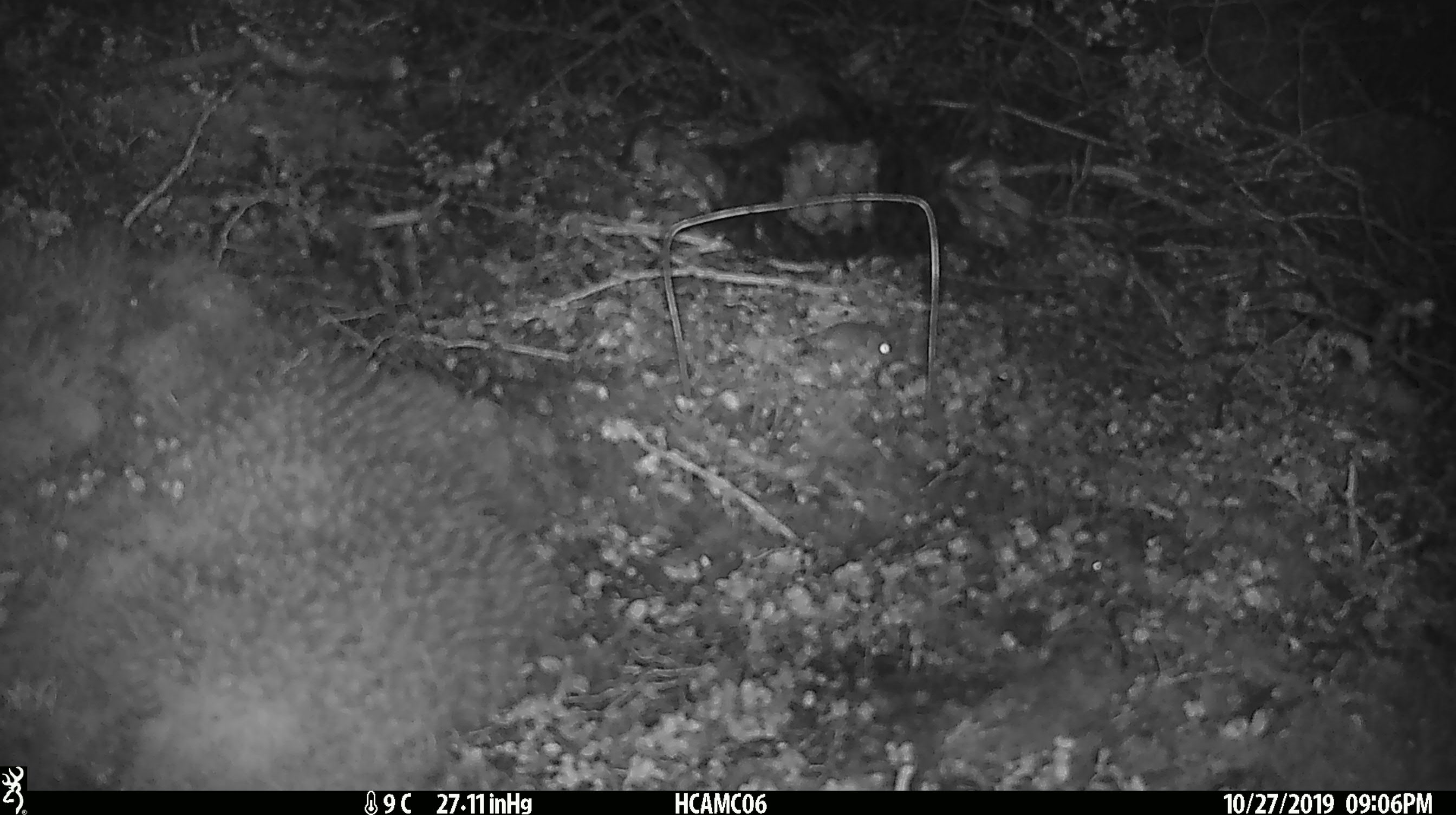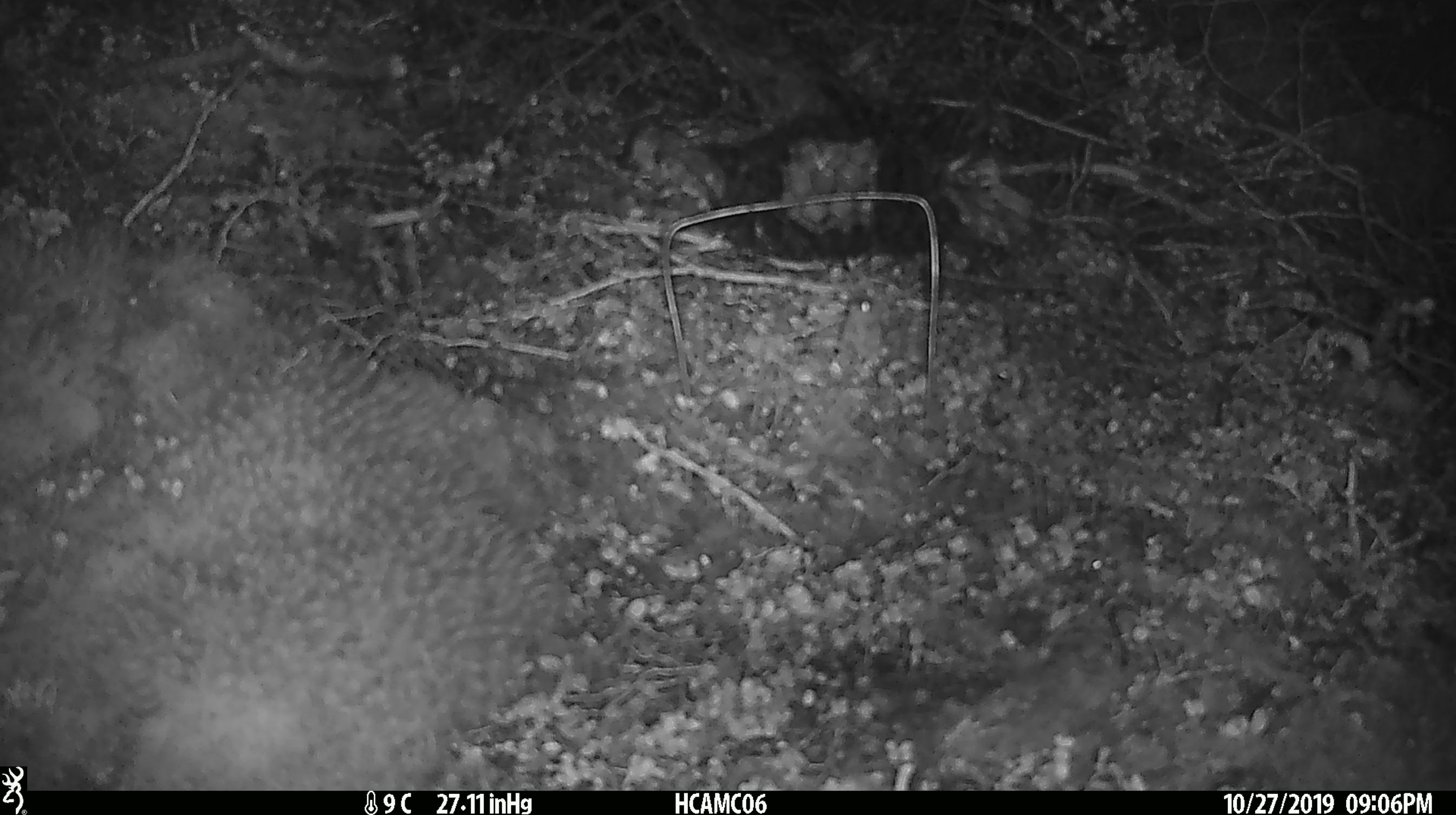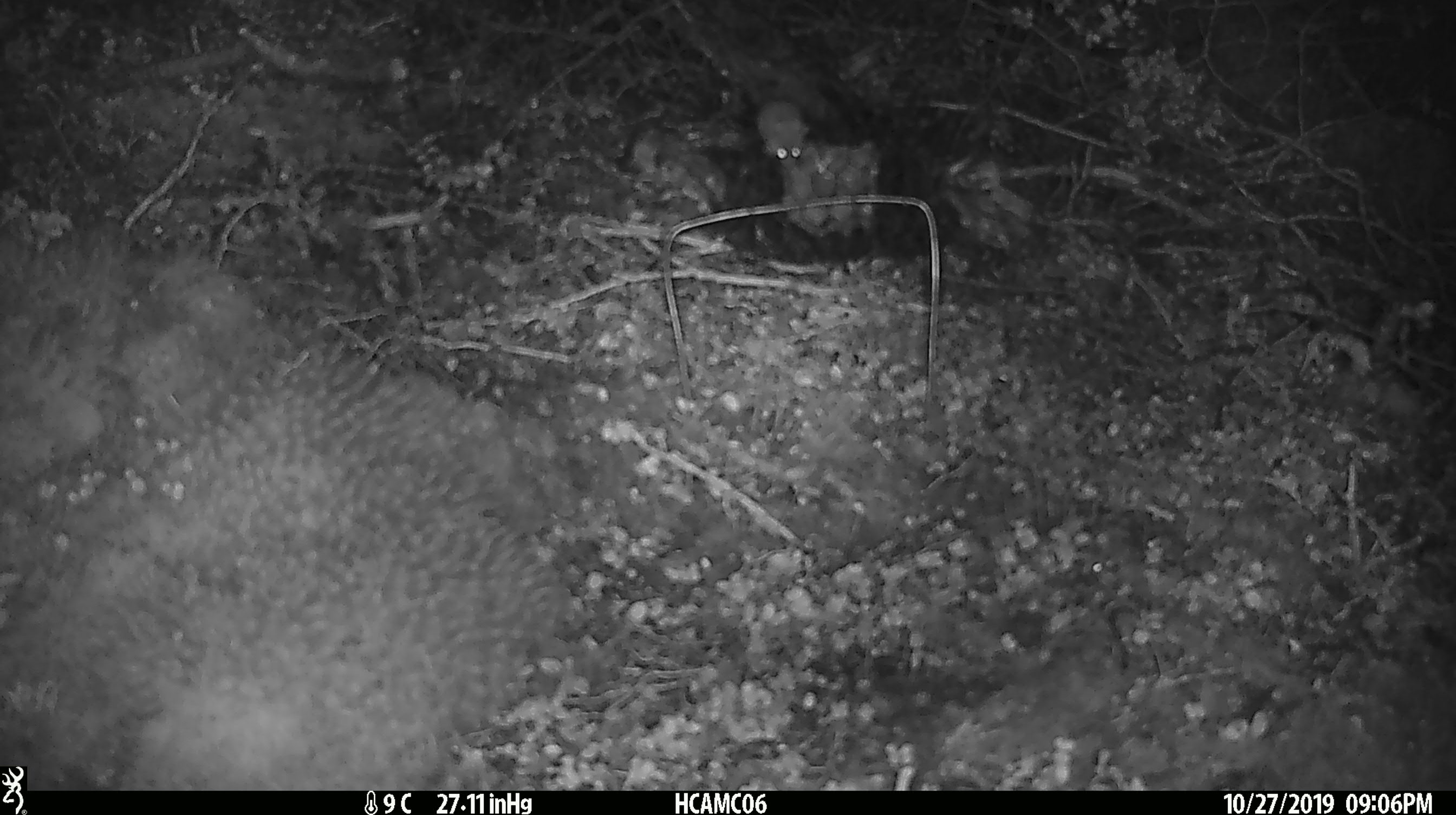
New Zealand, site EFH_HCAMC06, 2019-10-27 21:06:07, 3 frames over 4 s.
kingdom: Animalia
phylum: Chordata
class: Mammalia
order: Rodentia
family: Muridae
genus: Mus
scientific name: Mus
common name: mouse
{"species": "mouse (Mus)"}